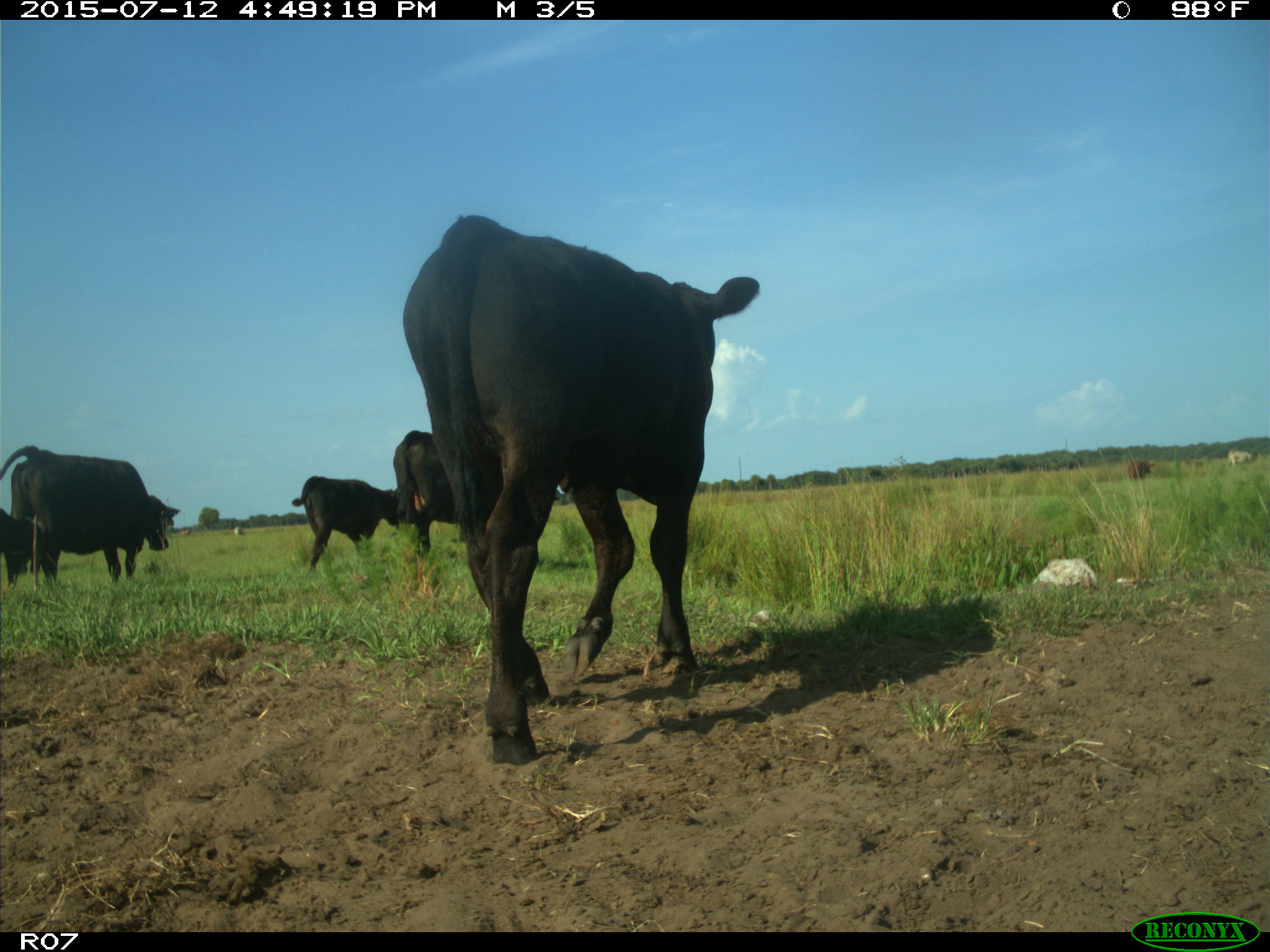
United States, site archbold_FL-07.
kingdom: Animalia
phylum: Chordata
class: Mammalia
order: Artiodactyla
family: Bovidae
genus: Bos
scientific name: Bos taurus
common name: domestic cow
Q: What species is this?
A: Bos taurus (domestic cow).